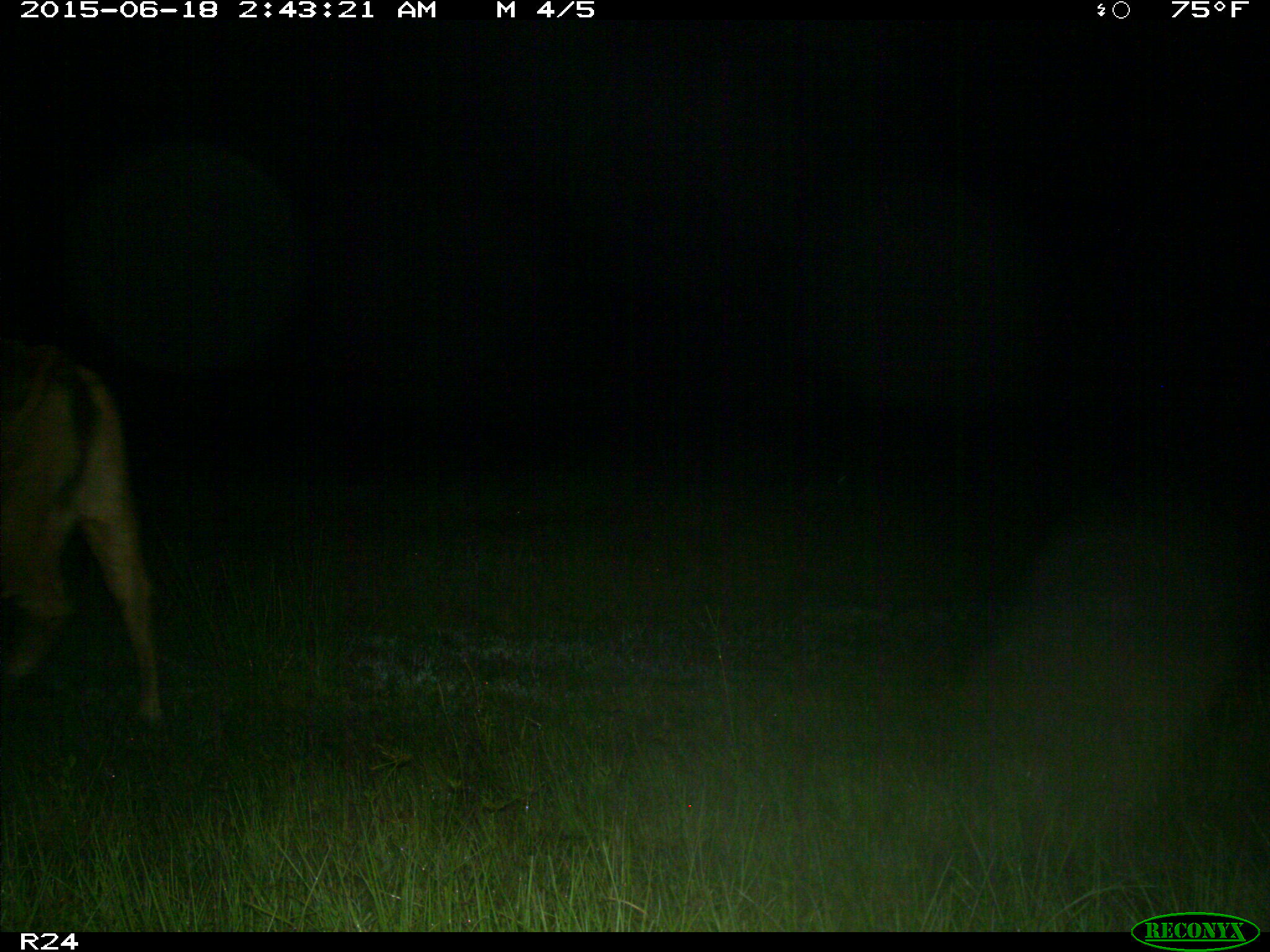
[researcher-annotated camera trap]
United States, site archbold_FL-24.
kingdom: Animalia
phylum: Chordata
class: Mammalia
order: Artiodactyla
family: Bovidae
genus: Bos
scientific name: Bos taurus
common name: domestic cow